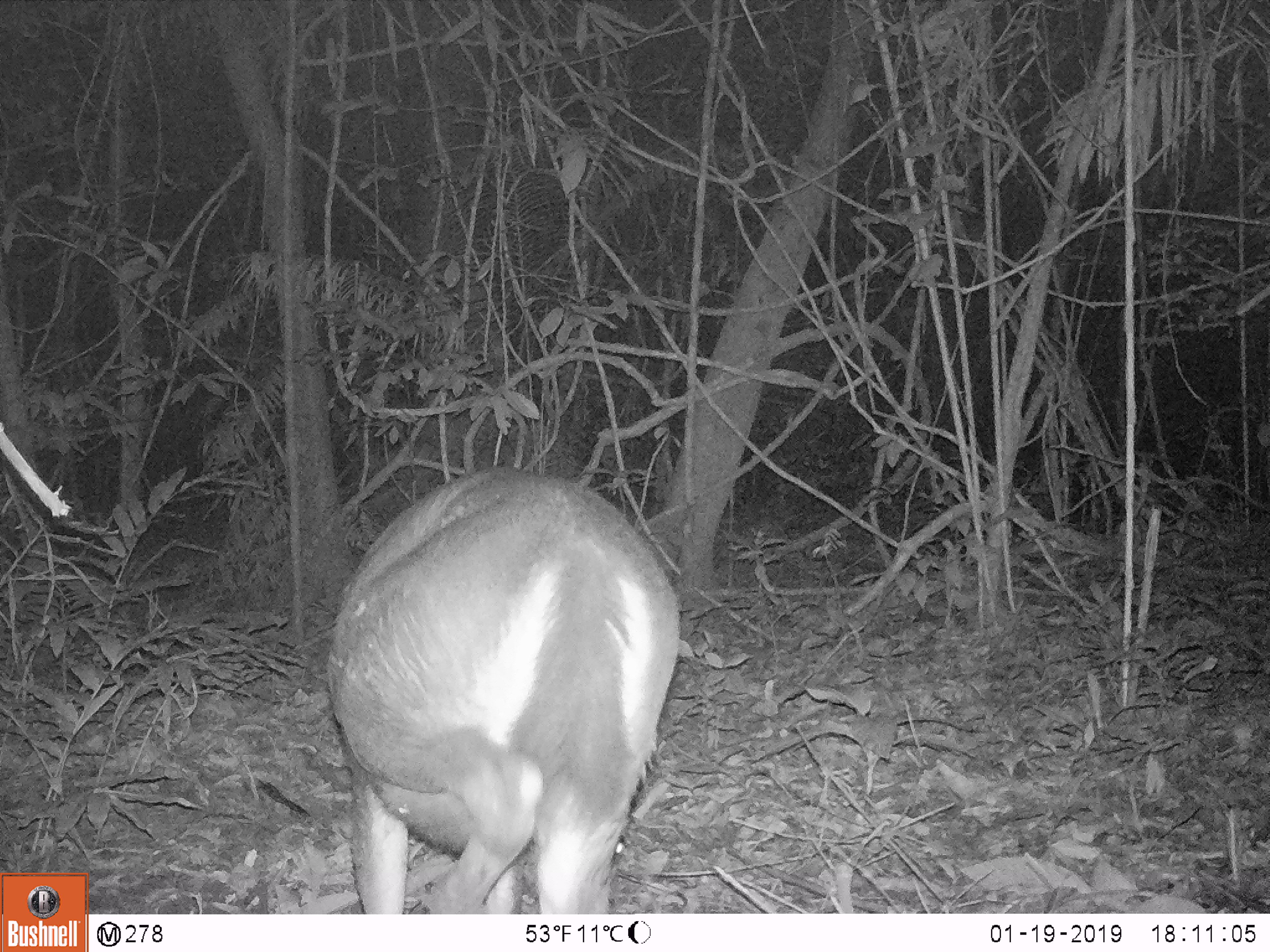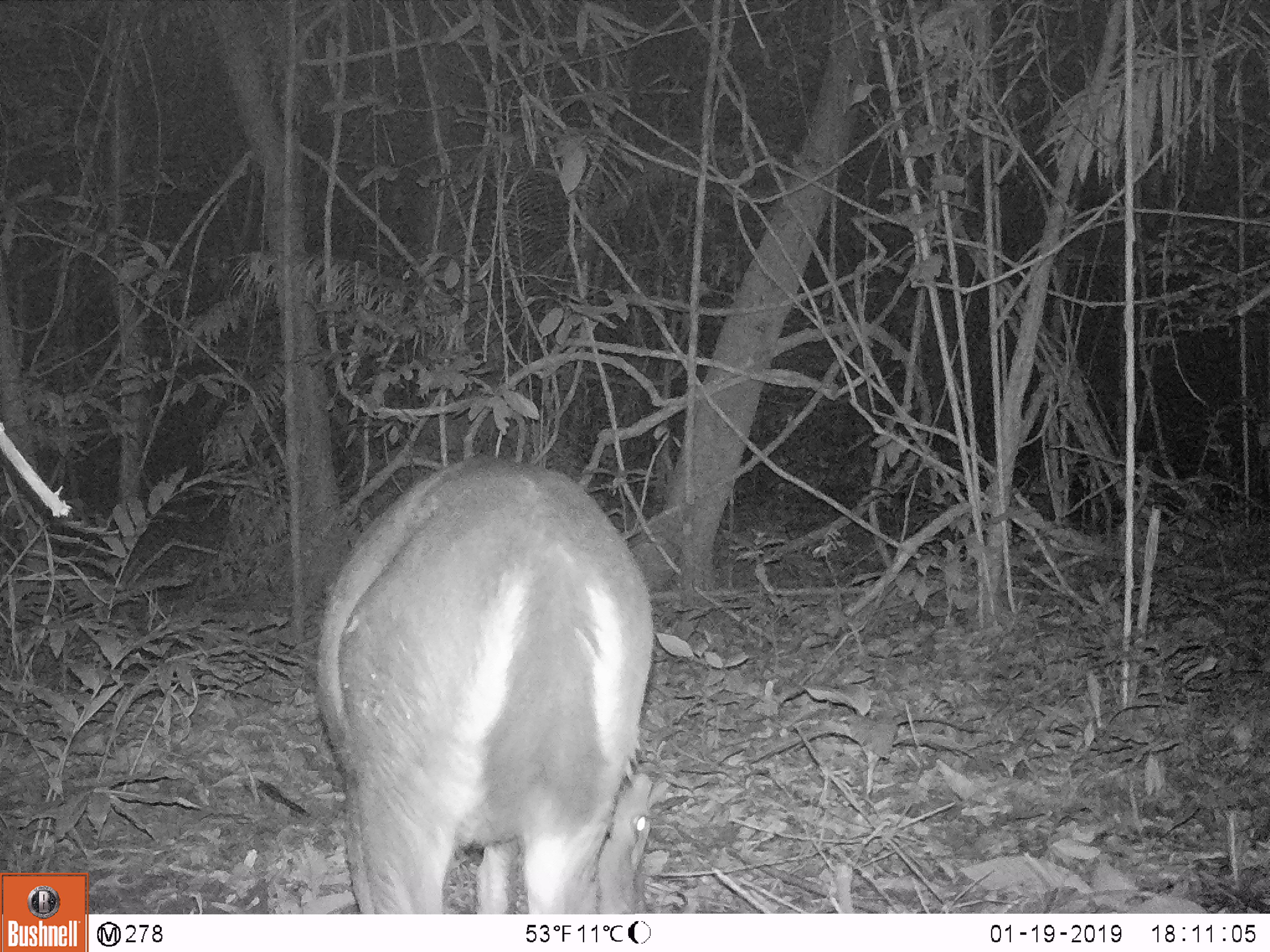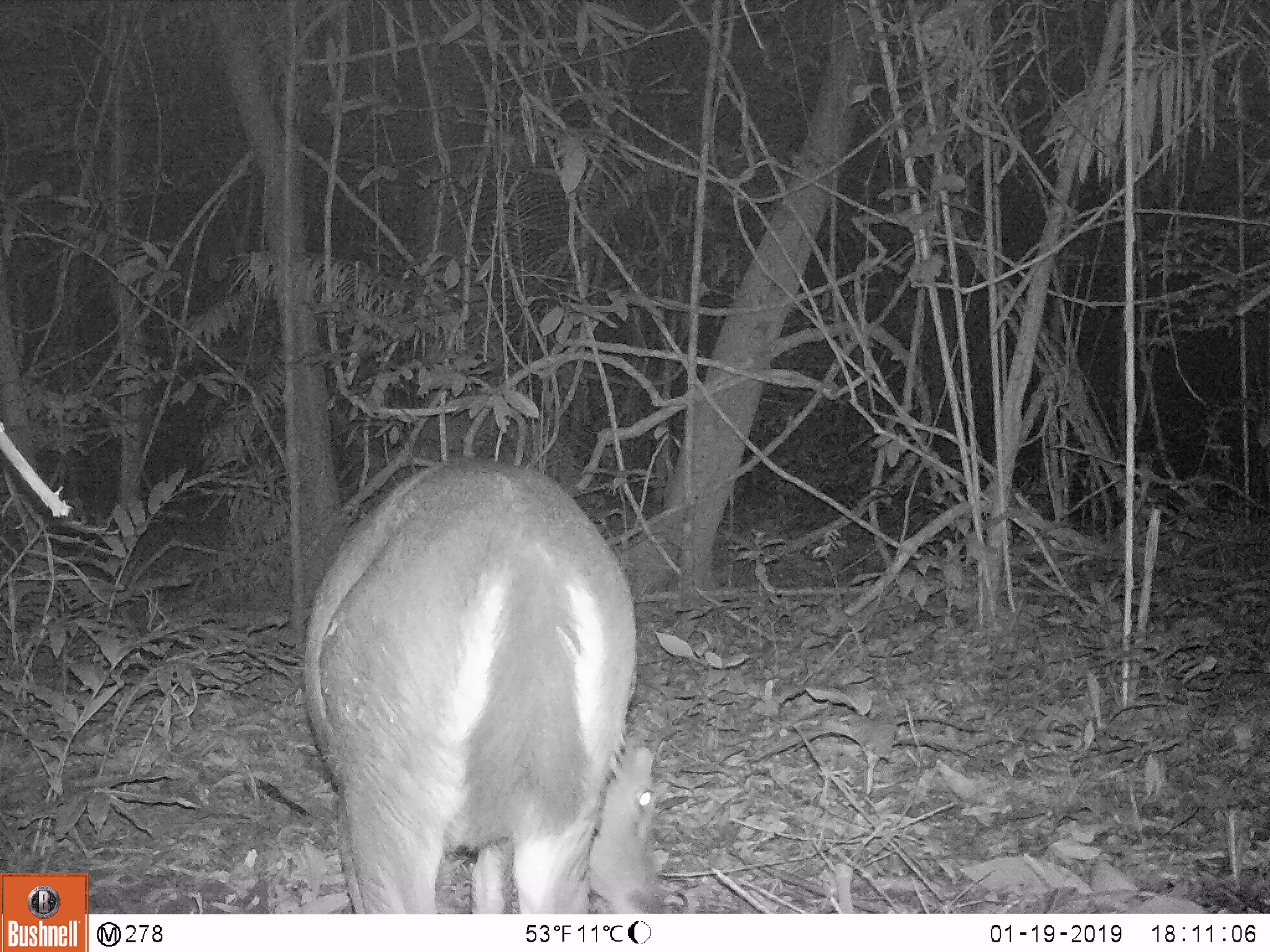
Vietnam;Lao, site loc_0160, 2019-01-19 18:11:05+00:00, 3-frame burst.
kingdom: Animalia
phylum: Chordata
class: Mammalia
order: Artiodactyla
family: Cervidae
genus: Rusa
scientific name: Rusa unicolor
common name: sambar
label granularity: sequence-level